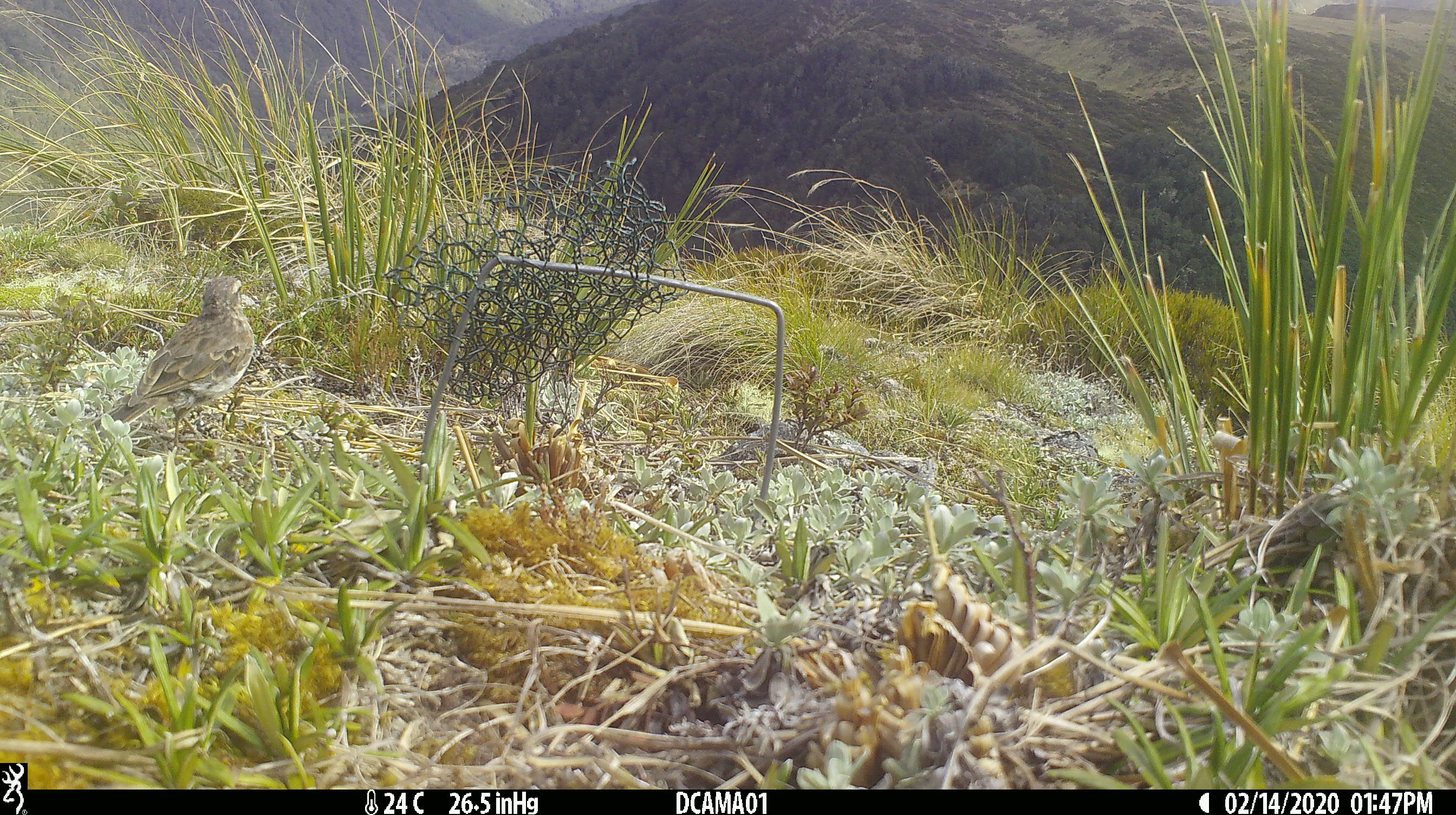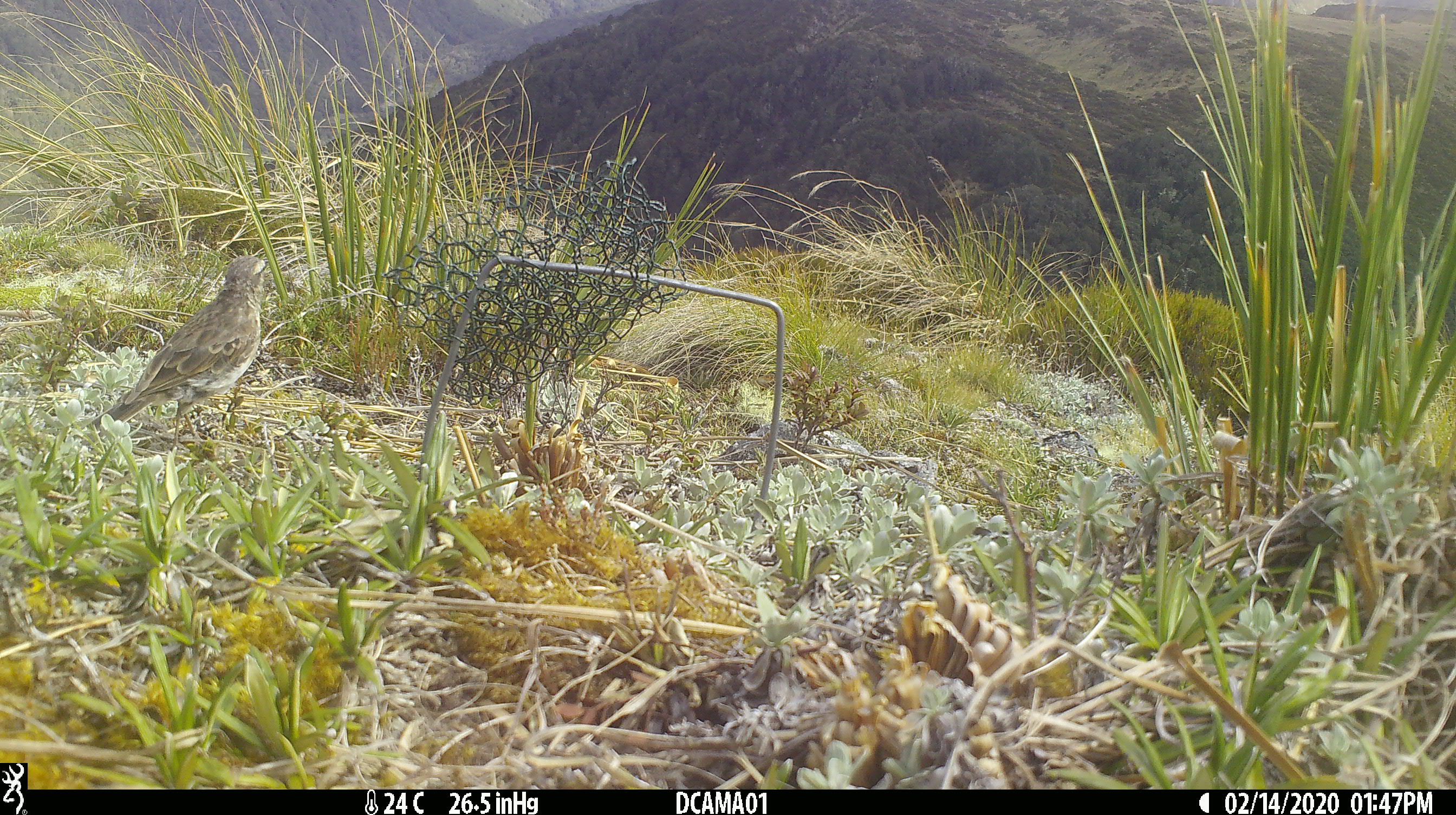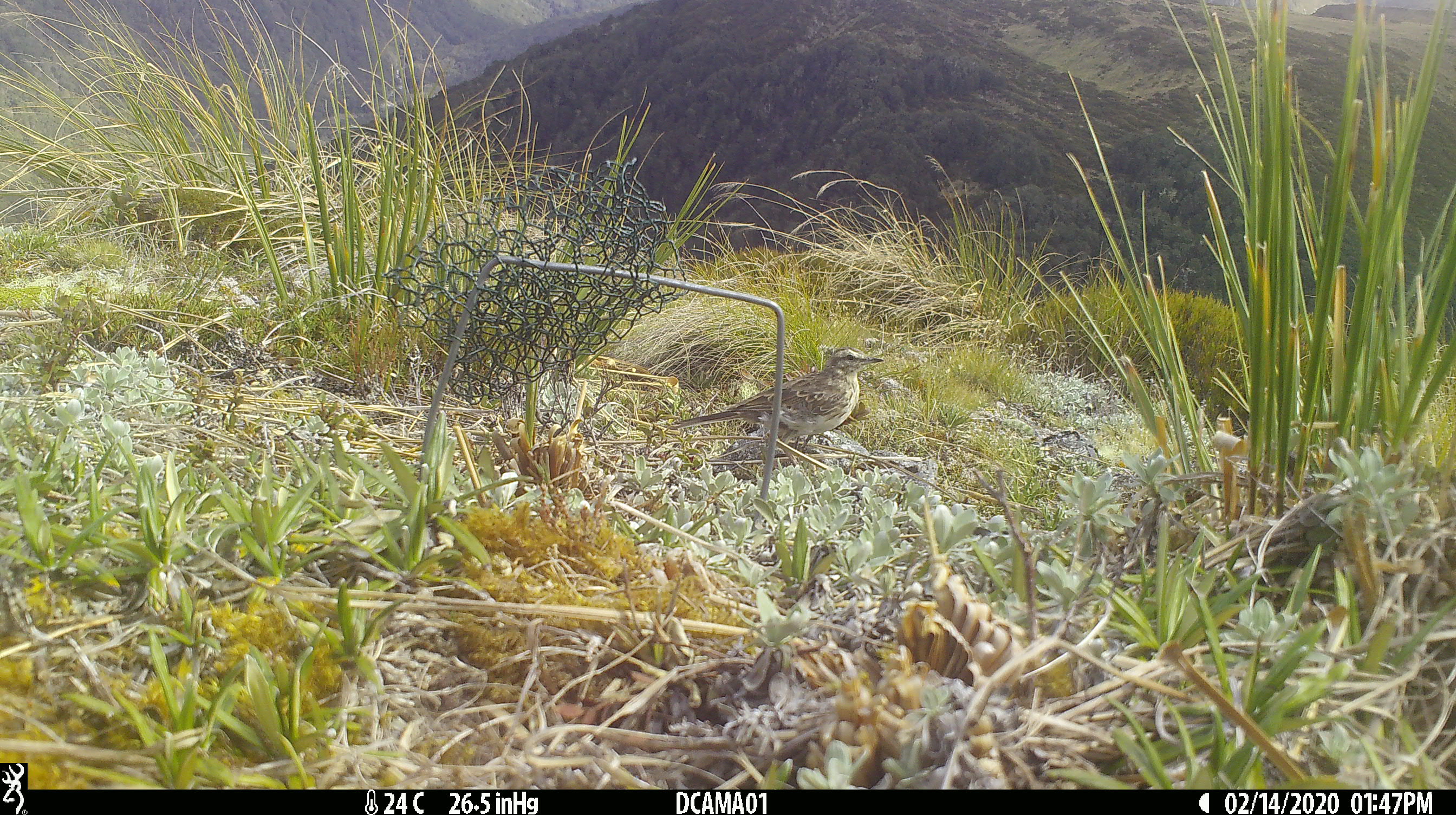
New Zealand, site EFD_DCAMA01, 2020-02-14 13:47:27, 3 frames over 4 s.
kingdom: Animalia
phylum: Chordata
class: Aves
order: Passeriformes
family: Motacillidae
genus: Anthus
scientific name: Anthus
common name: pipit